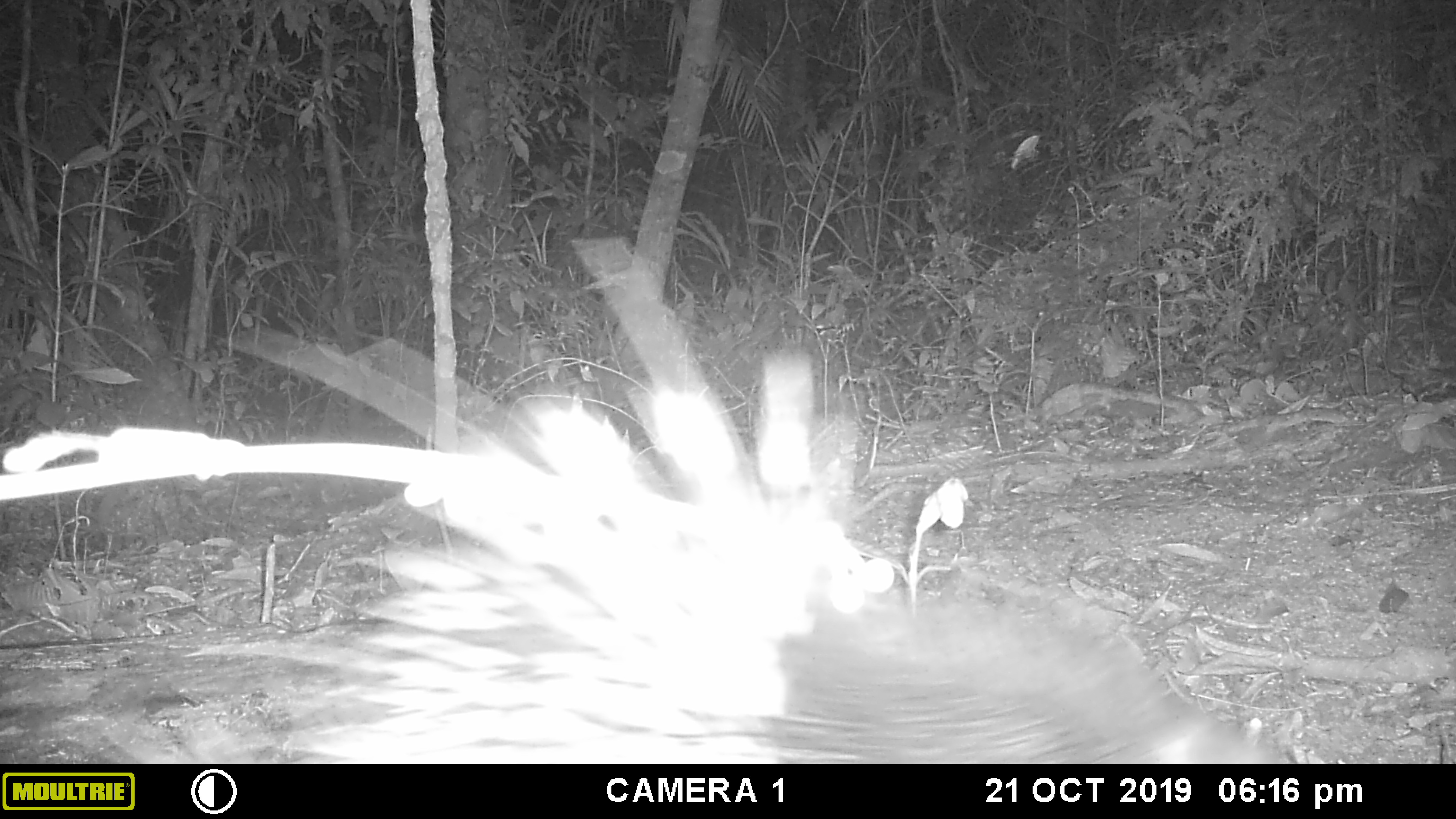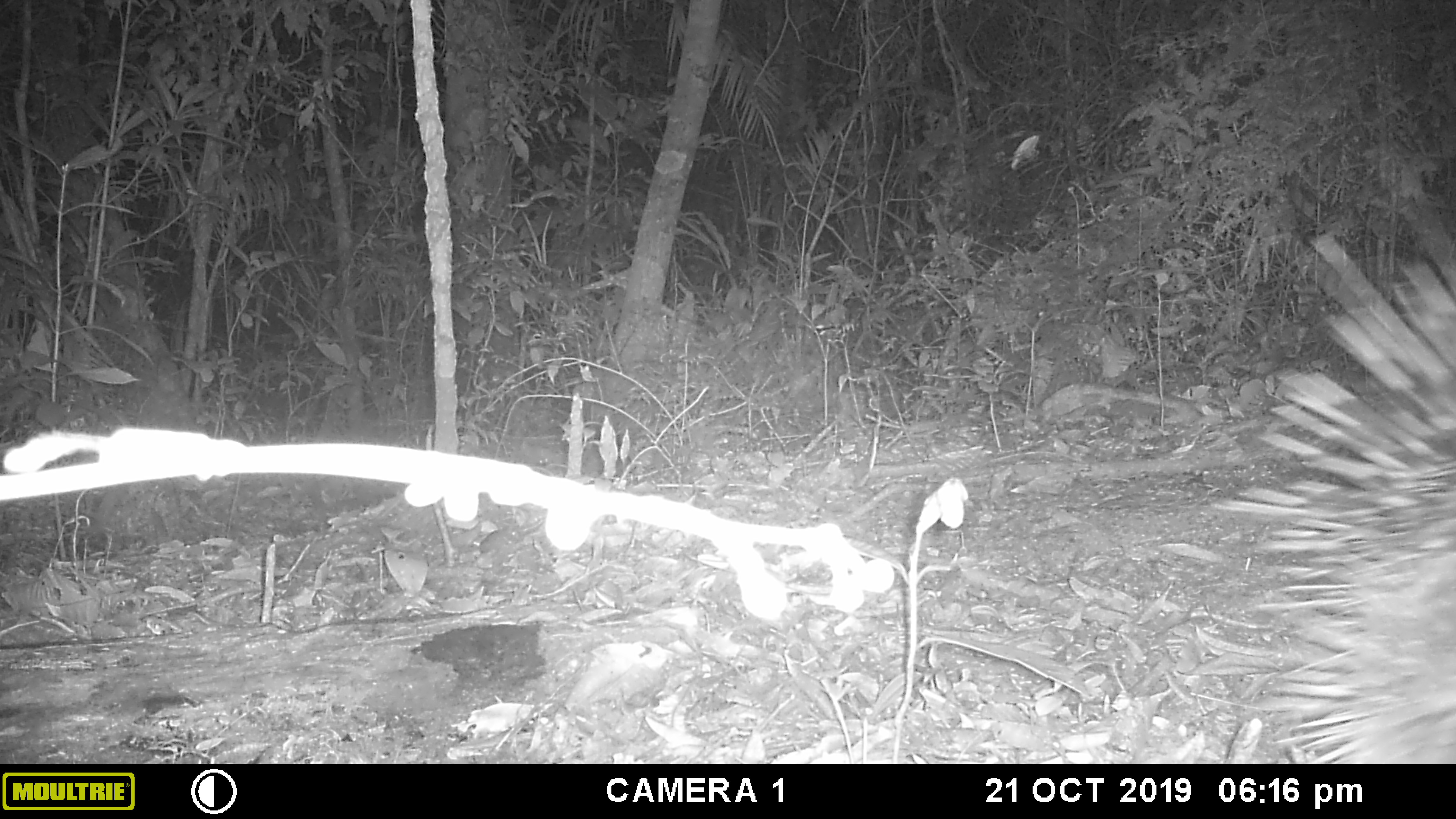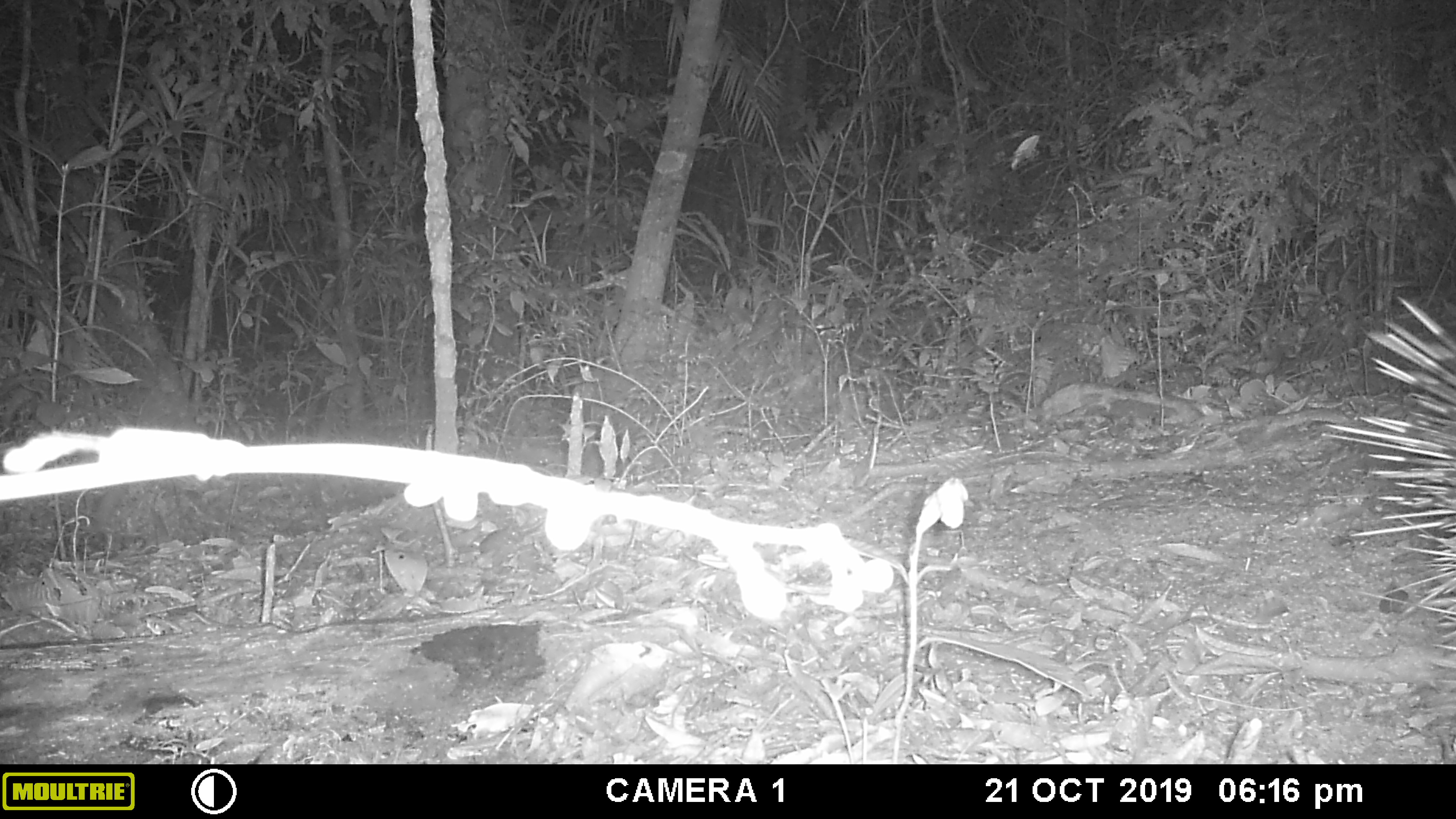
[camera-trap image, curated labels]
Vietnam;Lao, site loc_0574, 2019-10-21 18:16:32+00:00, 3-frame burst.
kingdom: Animalia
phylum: Chordata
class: Mammalia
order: Rodentia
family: Hystricidae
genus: Hystrix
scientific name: Hystrix brachyura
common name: malayan porcupine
Malayan porcupine (Hystrix brachyura). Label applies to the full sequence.